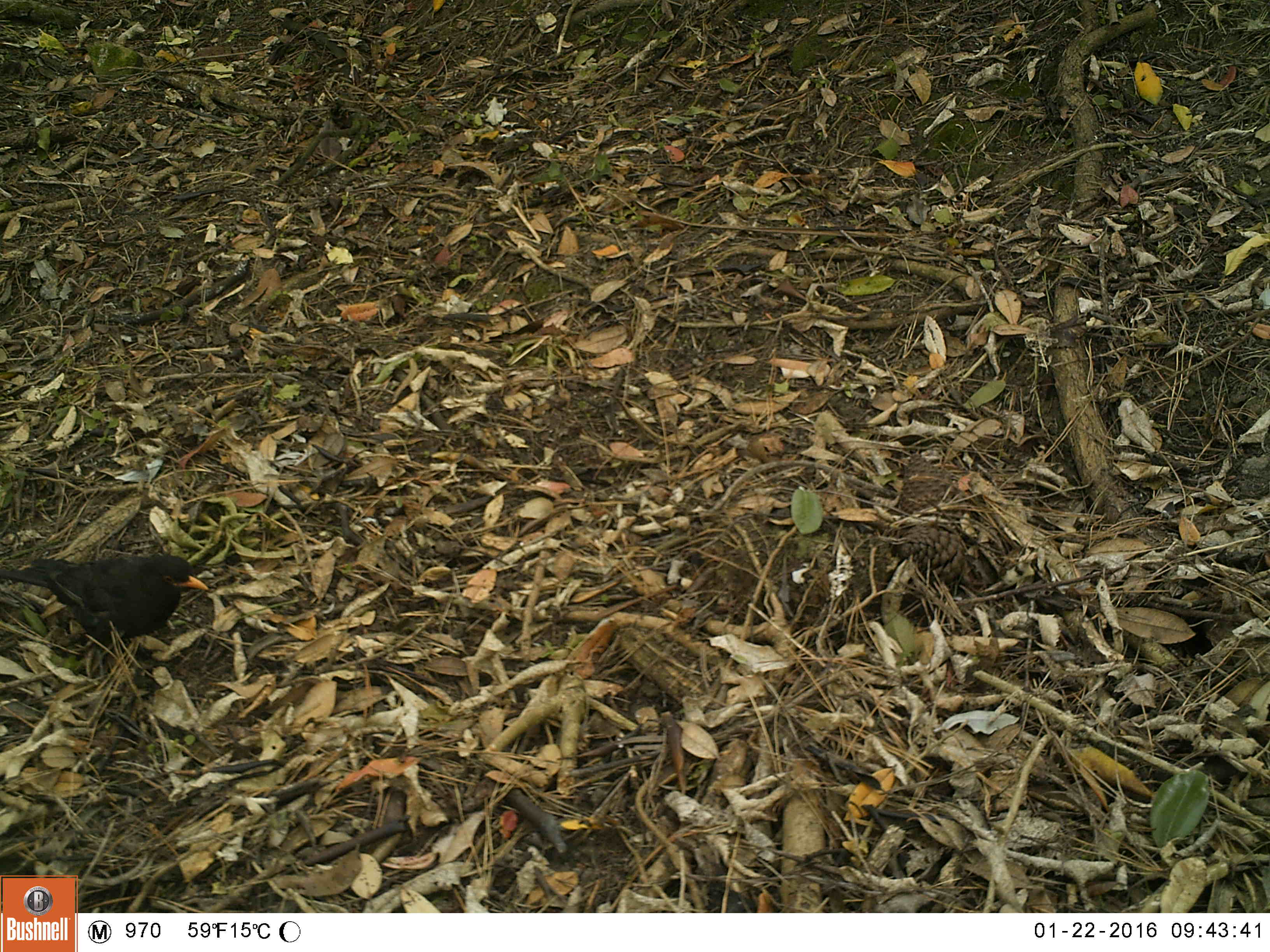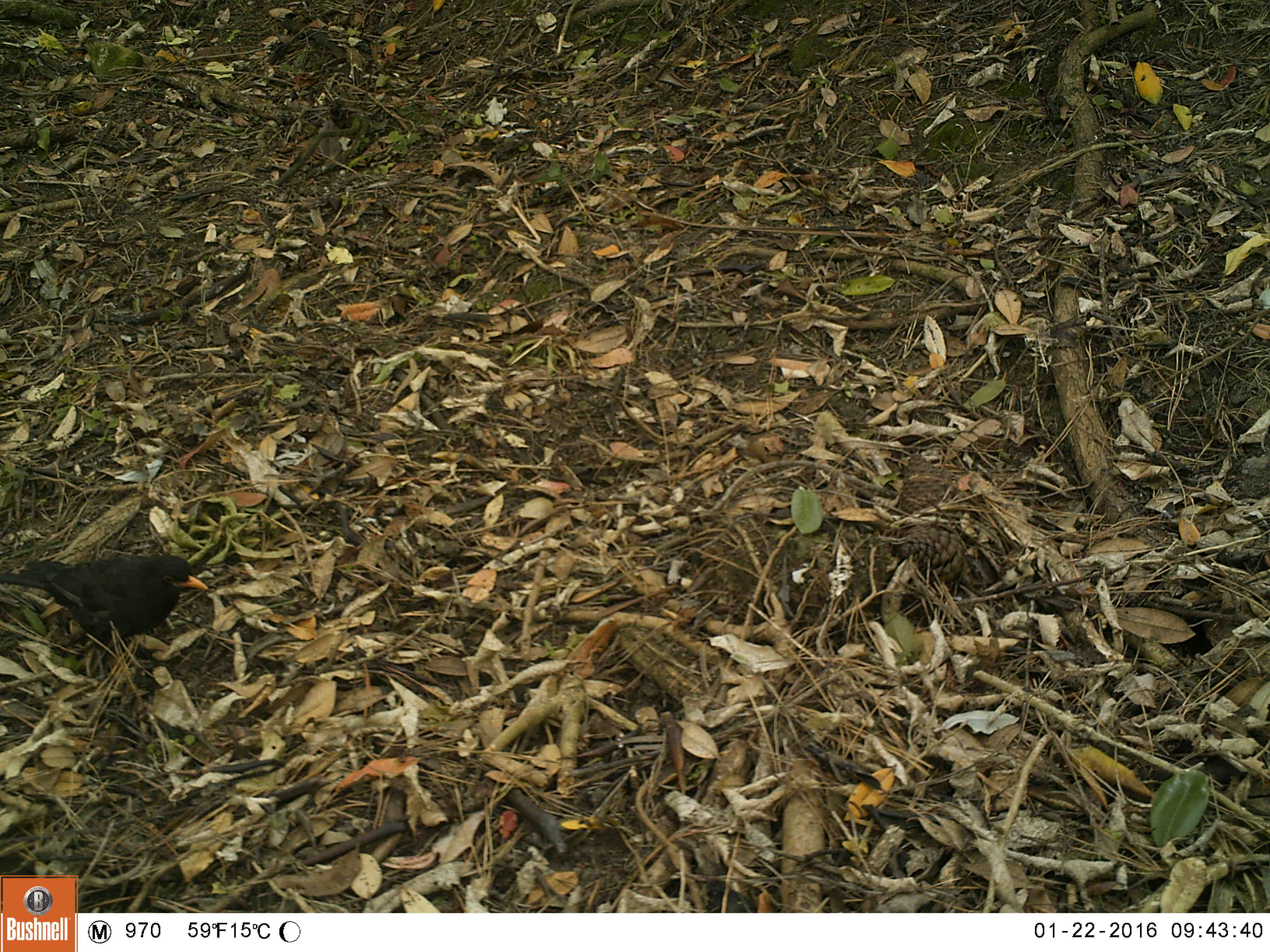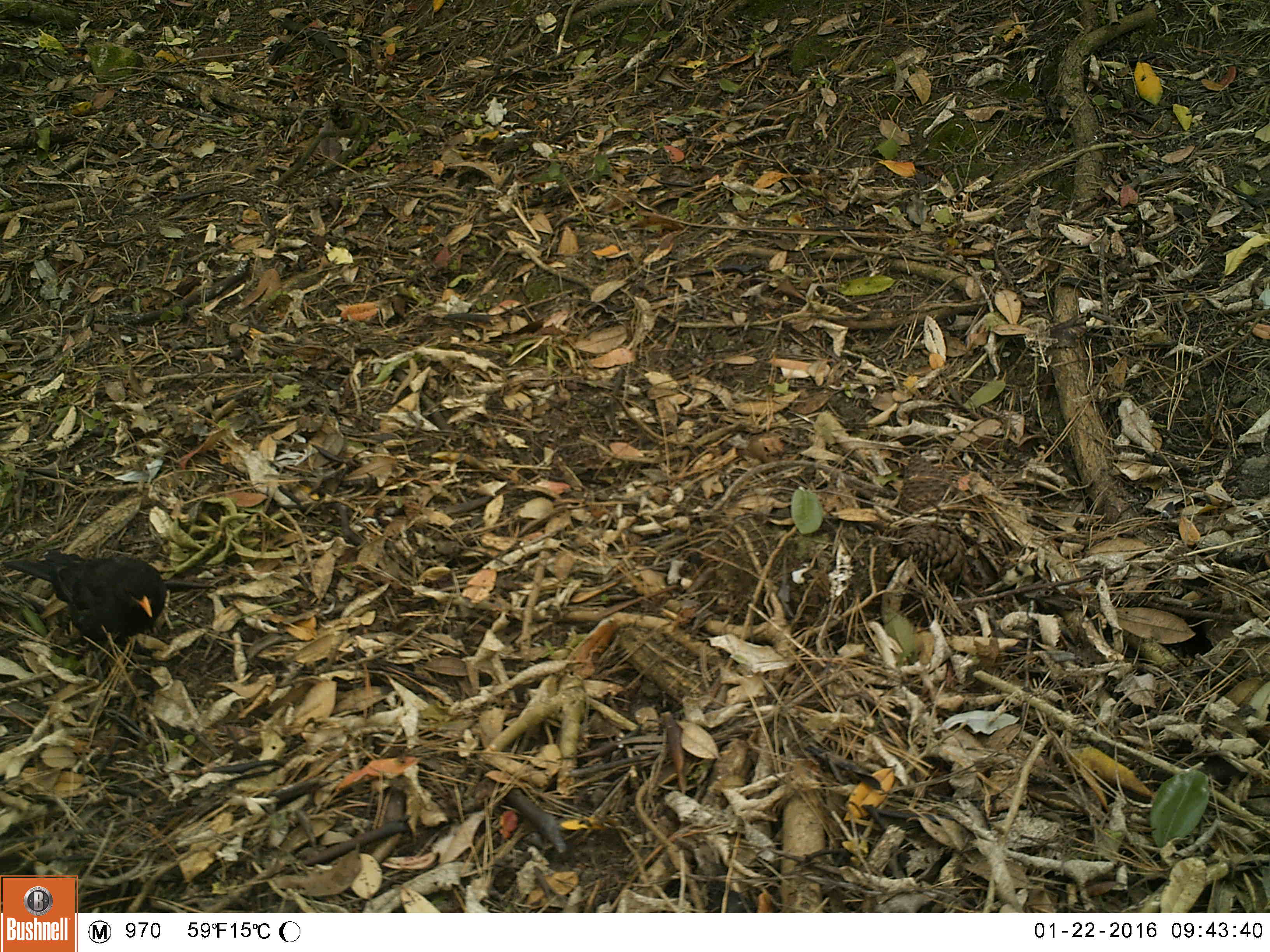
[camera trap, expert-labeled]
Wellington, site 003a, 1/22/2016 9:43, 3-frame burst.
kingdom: Animalia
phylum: Chordata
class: Aves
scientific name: Aves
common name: bird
Bird (Aves).